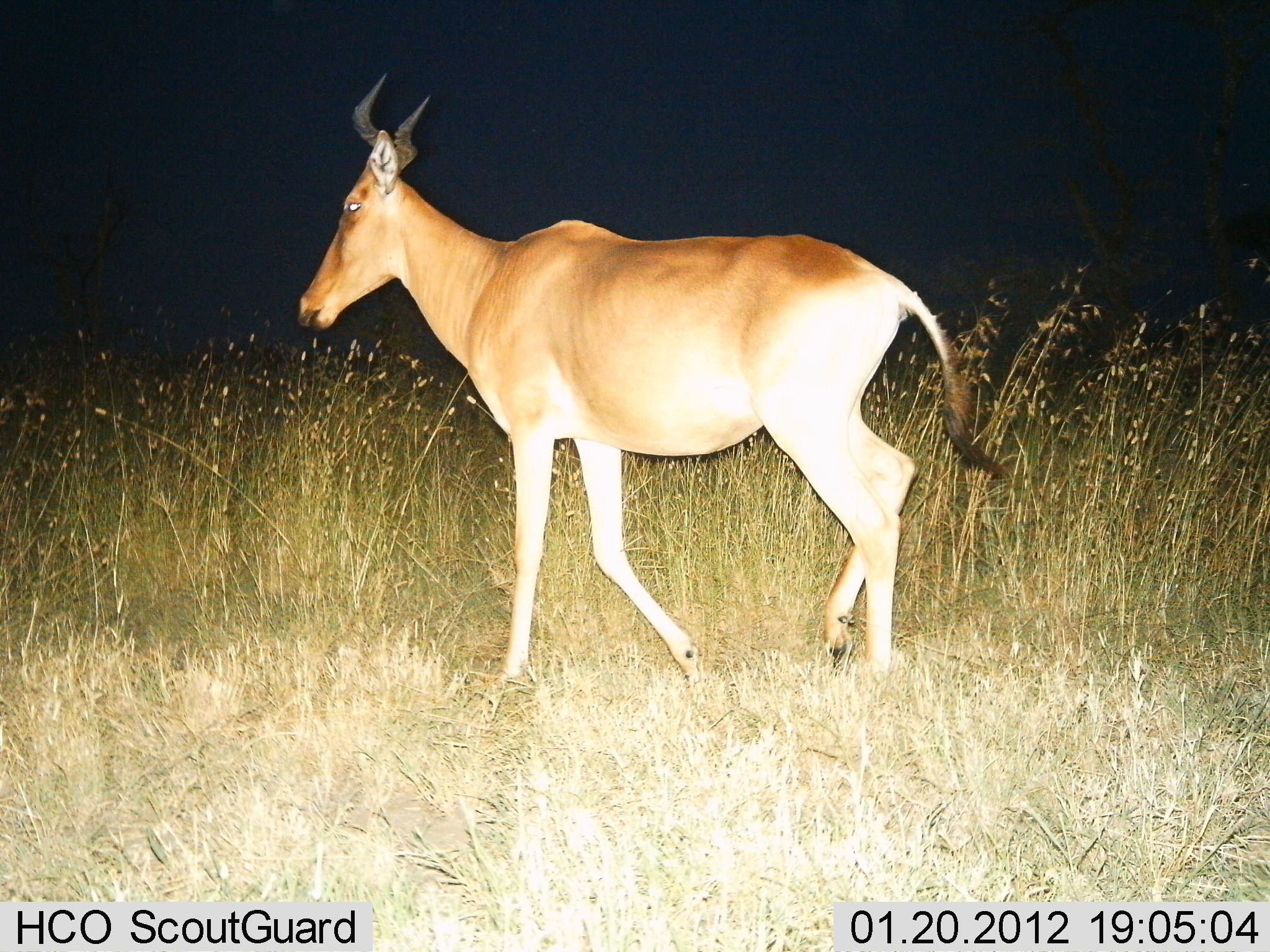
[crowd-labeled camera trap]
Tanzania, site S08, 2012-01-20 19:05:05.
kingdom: Animalia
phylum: Chordata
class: Mammalia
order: Artiodactyla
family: Bovidae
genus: Alcelaphus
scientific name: Alcelaphus buselaphus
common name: hartebeest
Hartebeest (Alcelaphus buselaphus), count 1. Behavior (volunteer vote fractions): standing 22%, resting 0%, moving 83%, interacting 0%. Young present (vote fraction): 0%. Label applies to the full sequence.